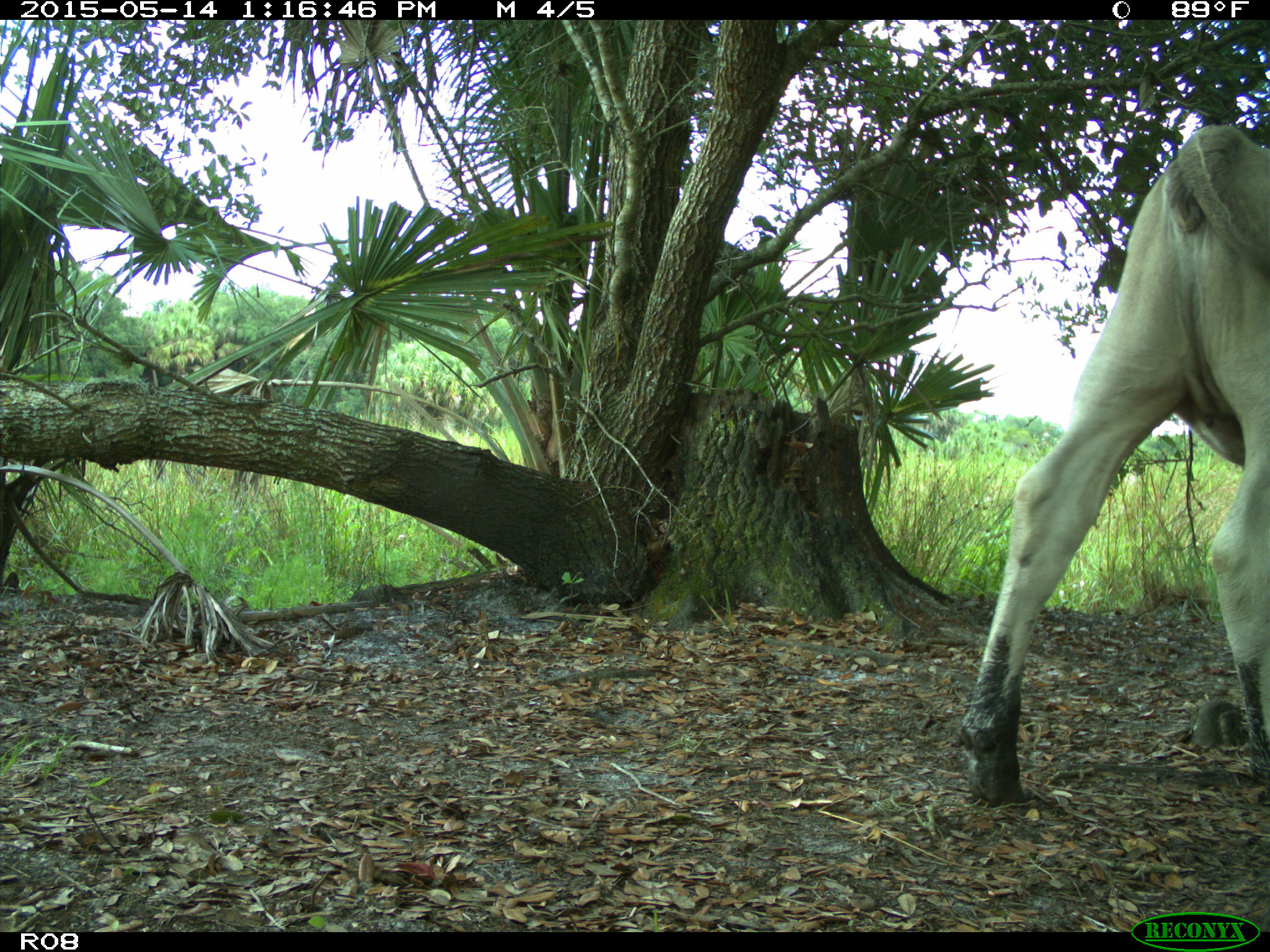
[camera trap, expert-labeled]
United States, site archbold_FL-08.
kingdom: Animalia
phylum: Chordata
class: Mammalia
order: Artiodactyla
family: Bovidae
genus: Bos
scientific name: Bos taurus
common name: domestic cow